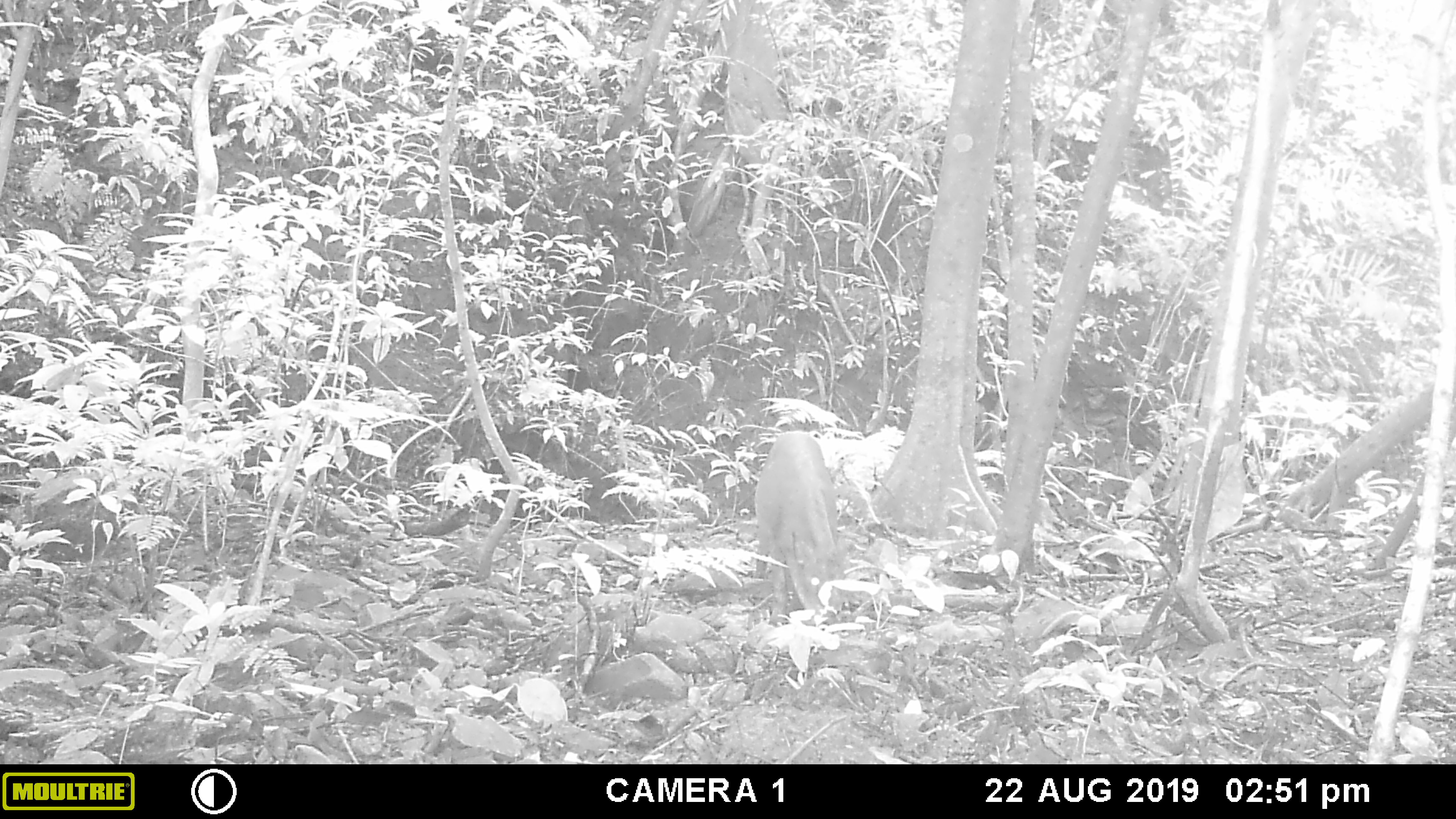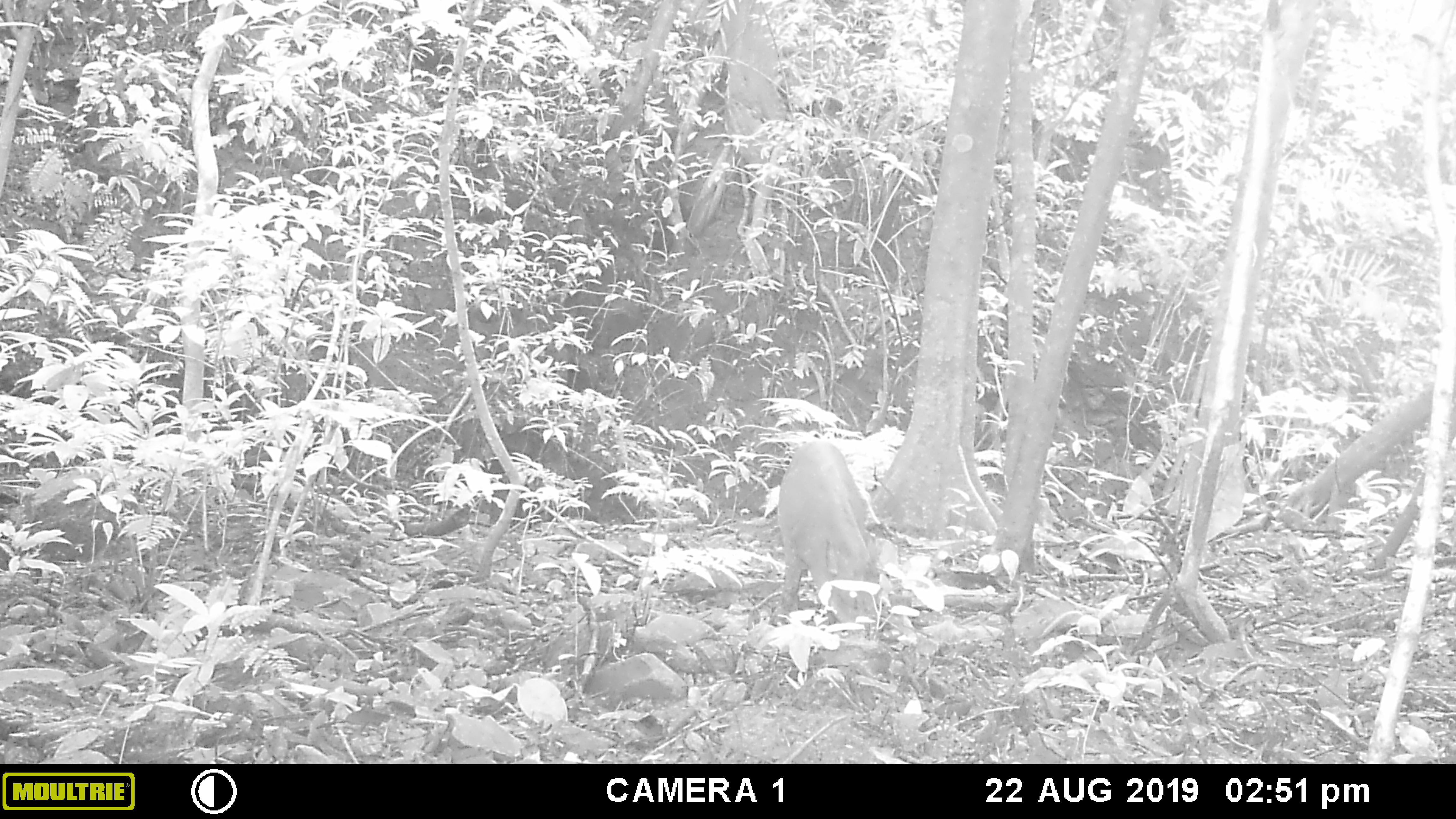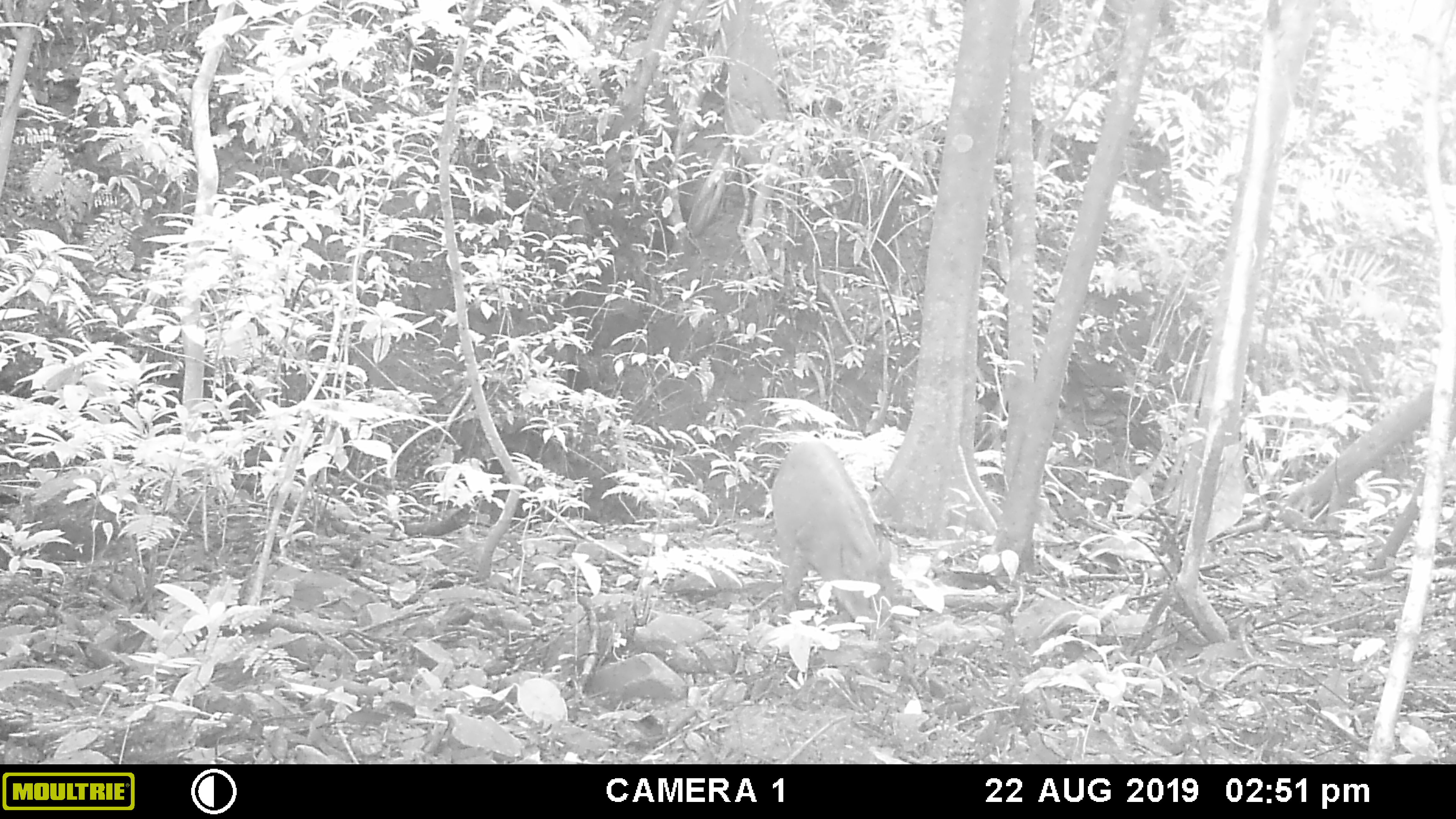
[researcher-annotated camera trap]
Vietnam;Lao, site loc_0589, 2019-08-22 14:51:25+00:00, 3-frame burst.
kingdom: Animalia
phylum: Chordata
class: Mammalia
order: Artiodactyla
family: Suidae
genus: Sus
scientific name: Sus scrofa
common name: eurasian wild pig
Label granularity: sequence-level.